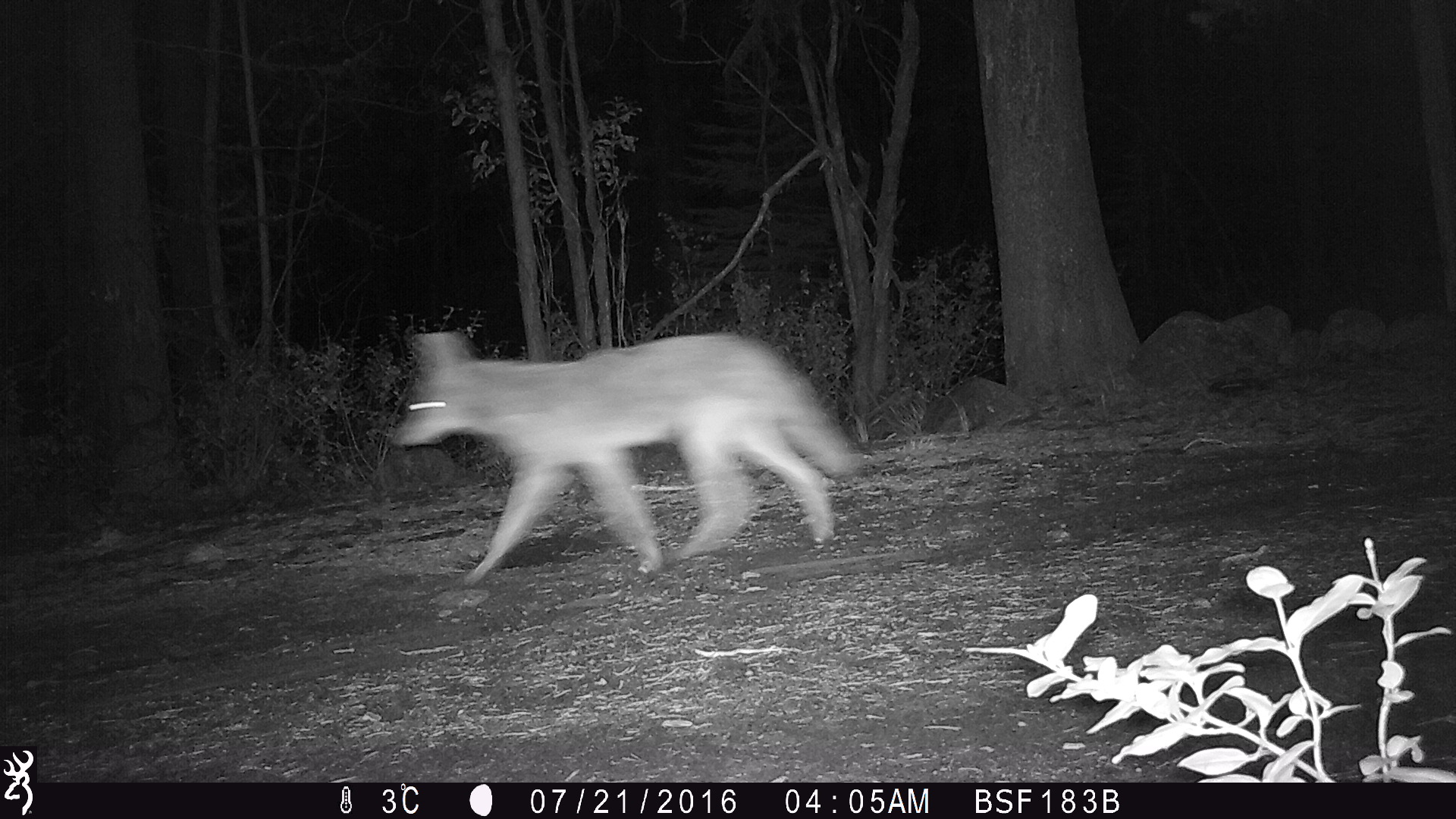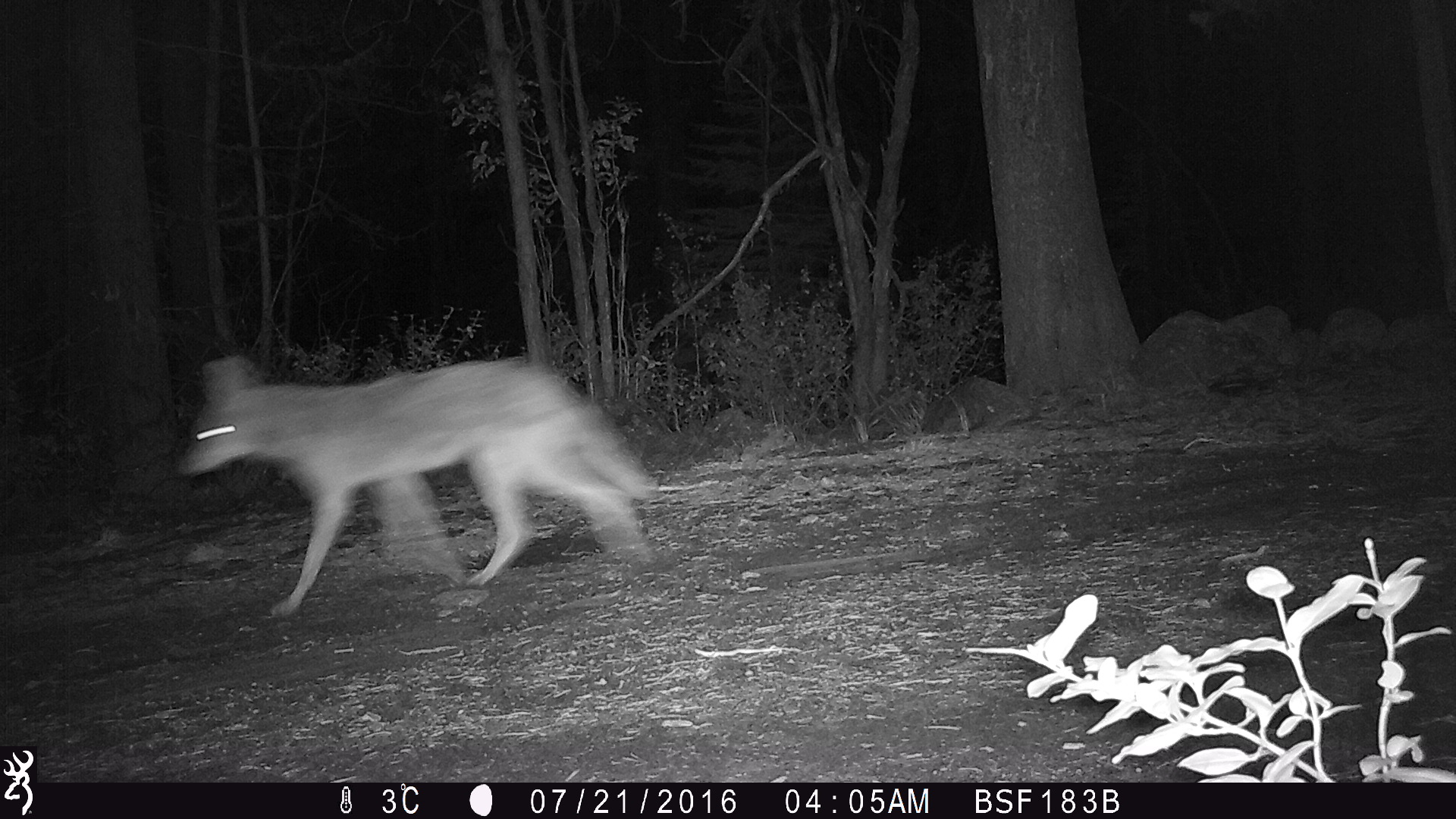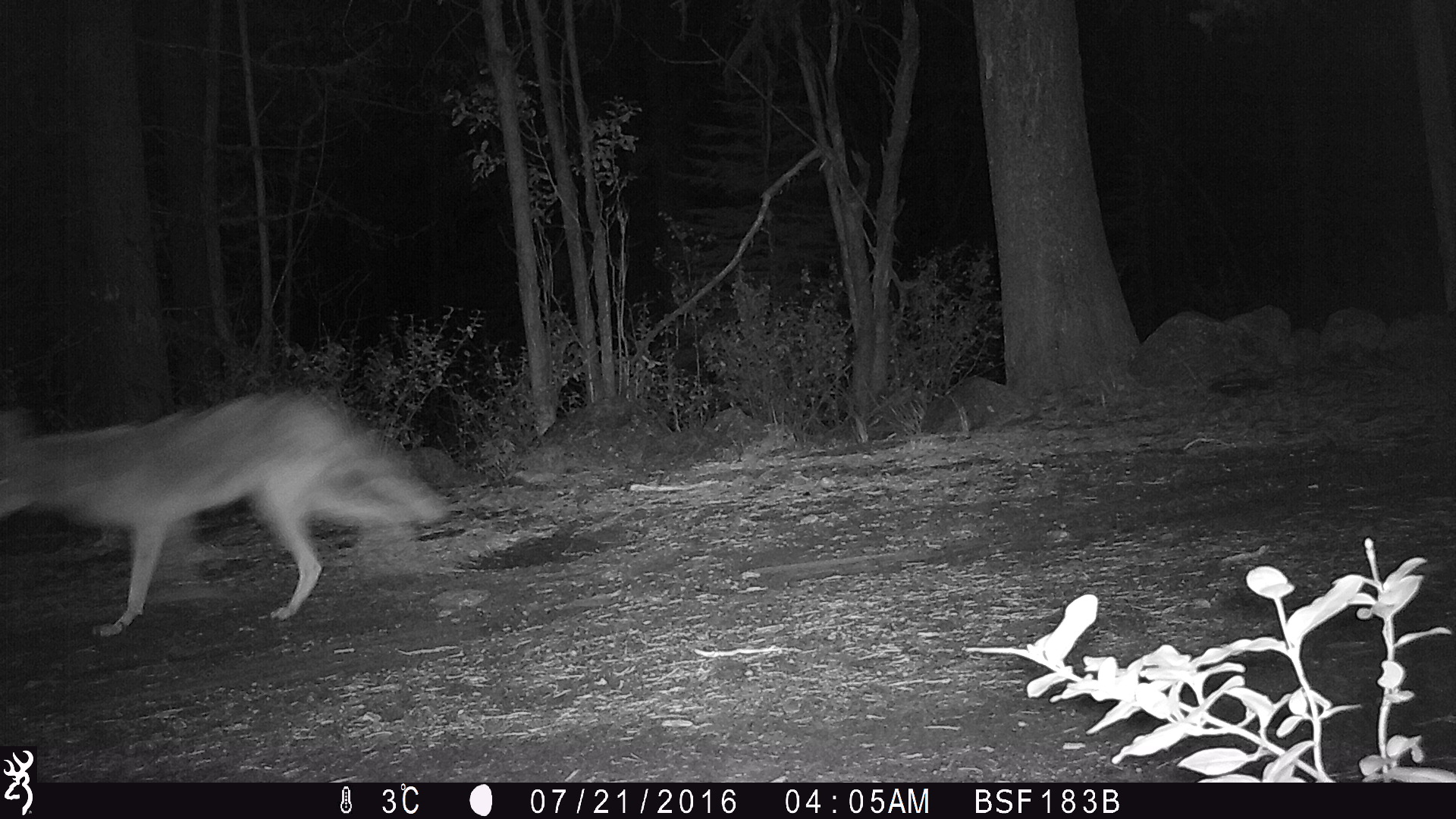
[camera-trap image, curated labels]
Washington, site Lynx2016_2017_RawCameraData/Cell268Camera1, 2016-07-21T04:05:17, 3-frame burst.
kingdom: Animalia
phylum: Chordata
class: Mammalia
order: Carnivora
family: Canidae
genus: Canis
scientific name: Canis latrans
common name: coyote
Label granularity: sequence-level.